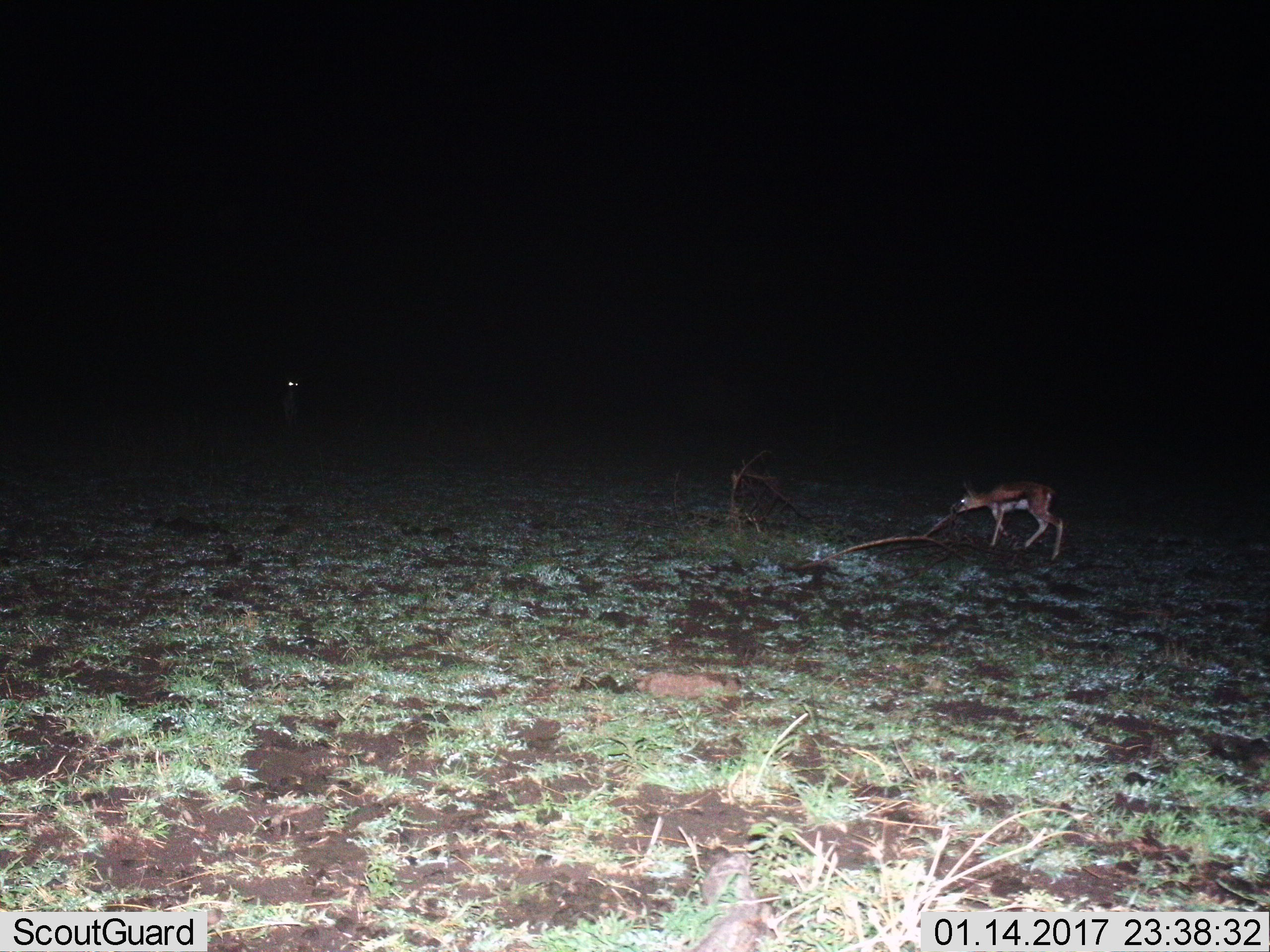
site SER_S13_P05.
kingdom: Animalia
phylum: Chordata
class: Mammalia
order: Artiodactyla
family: Bovidae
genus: Eudorcas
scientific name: Eudorcas thomsonii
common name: thomson's gazelle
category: gazellethomsons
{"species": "gazellethomsons (thomson's gazelle) (Eudorcas thomsonii)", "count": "1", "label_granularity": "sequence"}